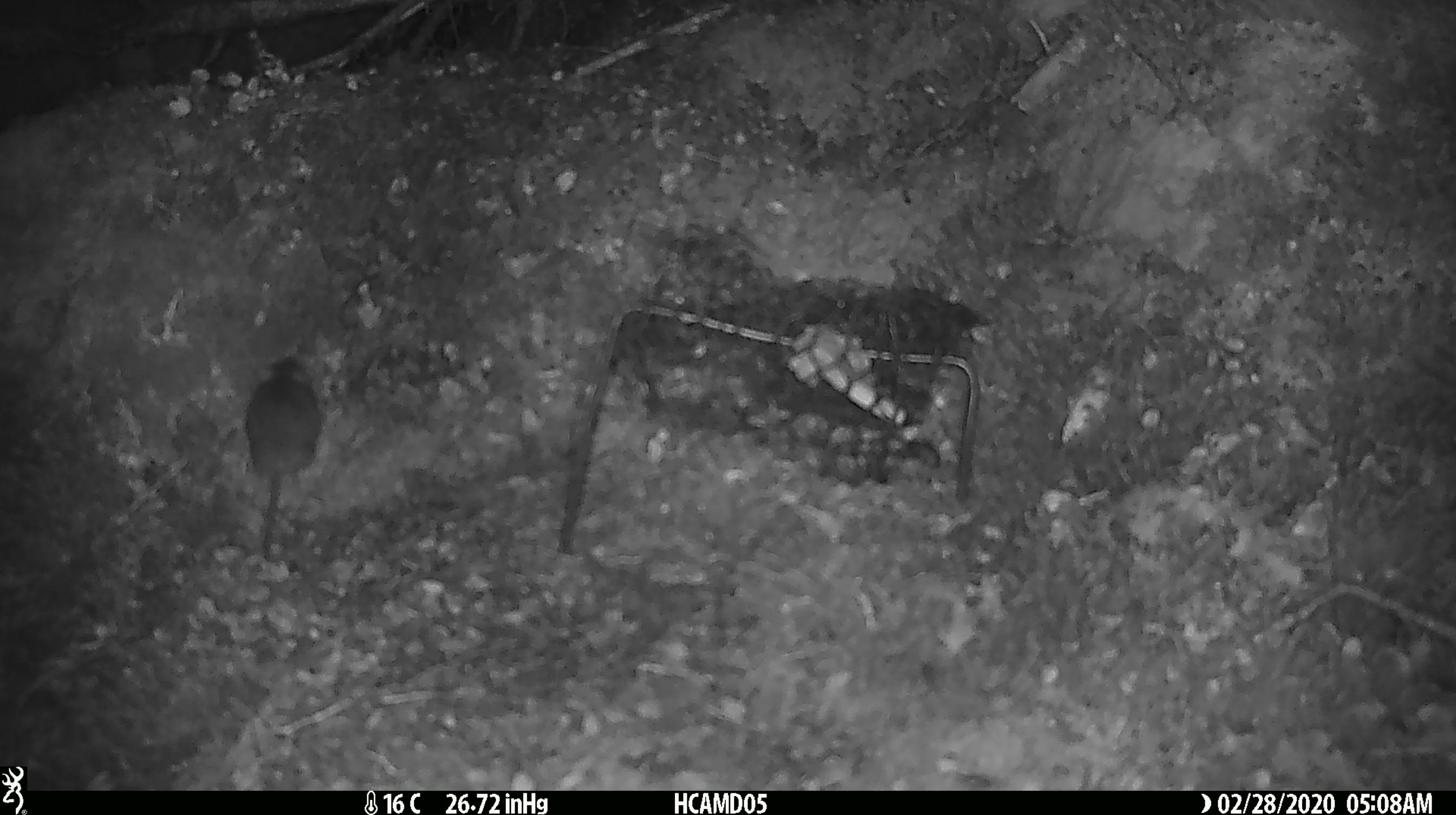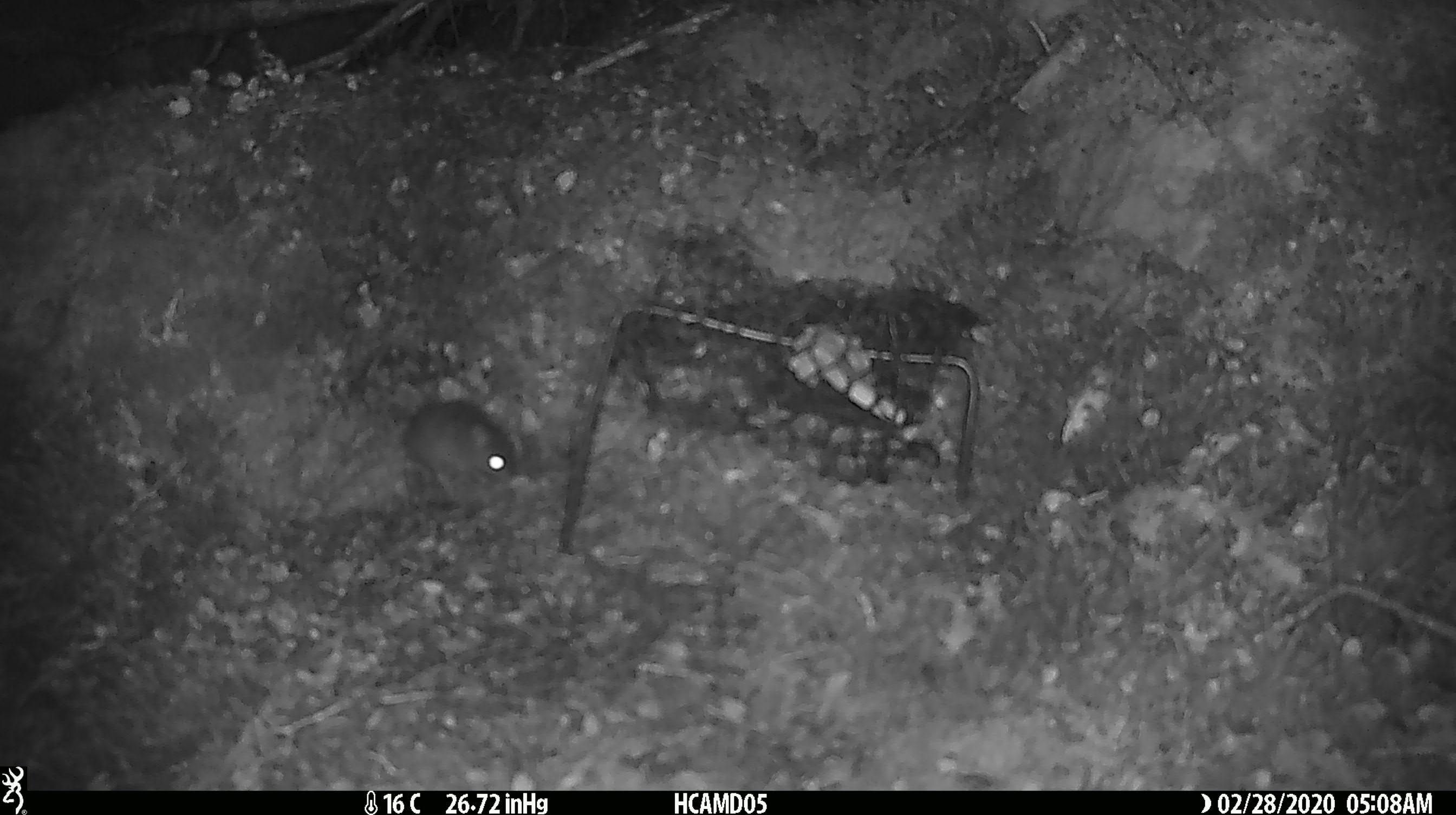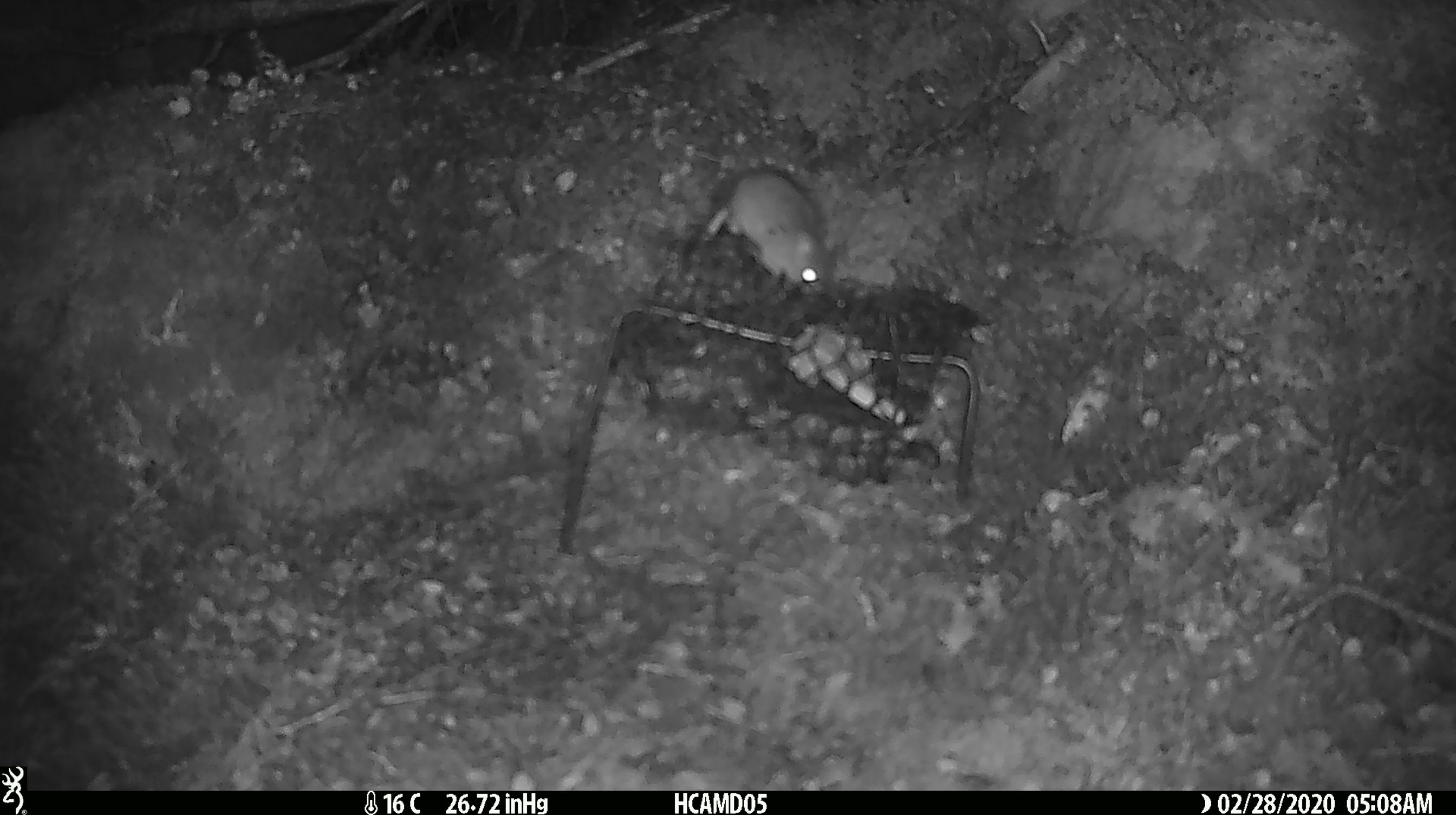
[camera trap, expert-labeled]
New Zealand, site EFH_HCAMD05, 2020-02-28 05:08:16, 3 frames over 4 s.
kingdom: Animalia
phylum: Chordata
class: Mammalia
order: Rodentia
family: Muridae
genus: Mus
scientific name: Mus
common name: mouse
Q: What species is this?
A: Mouse (Mus).